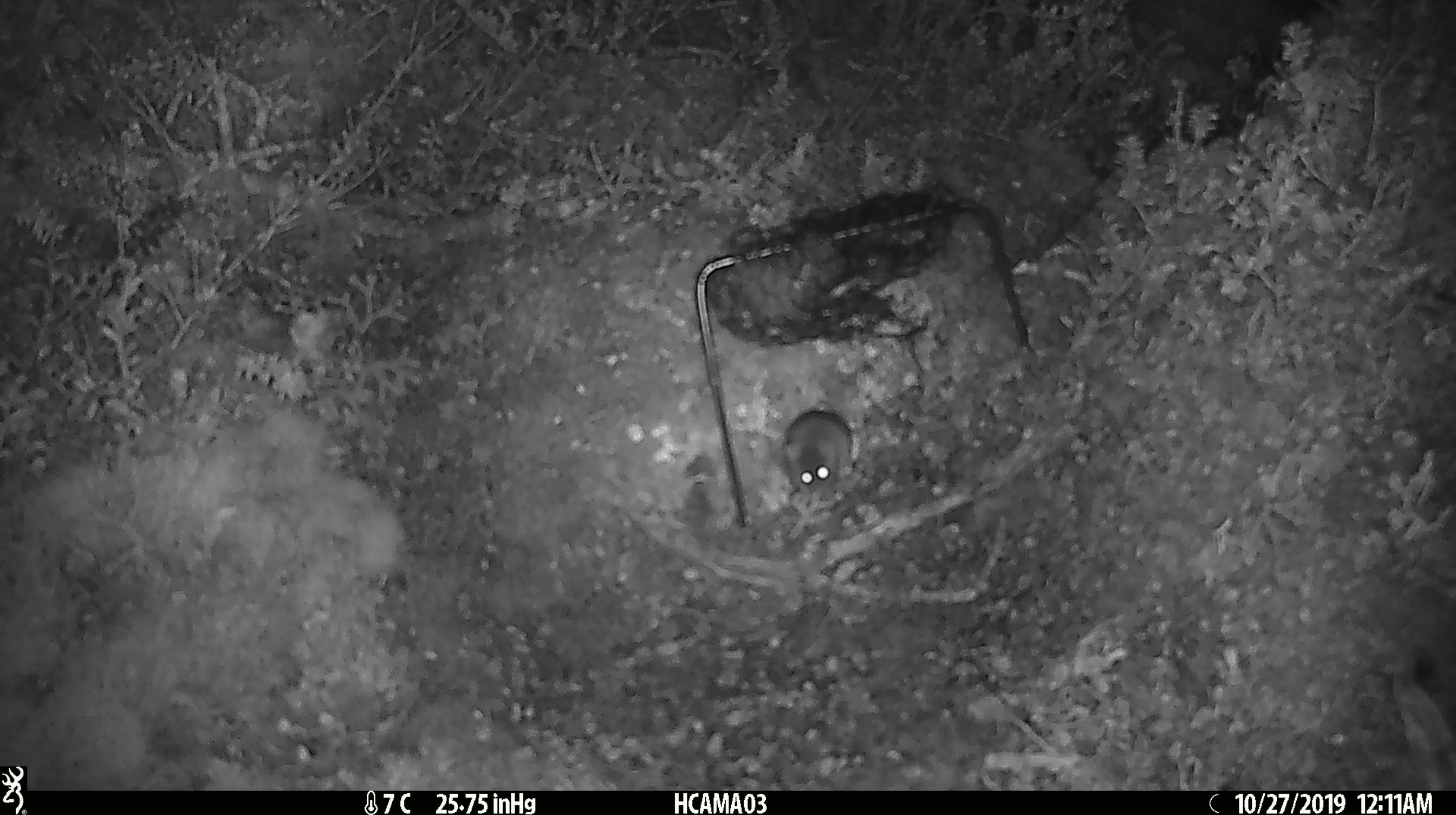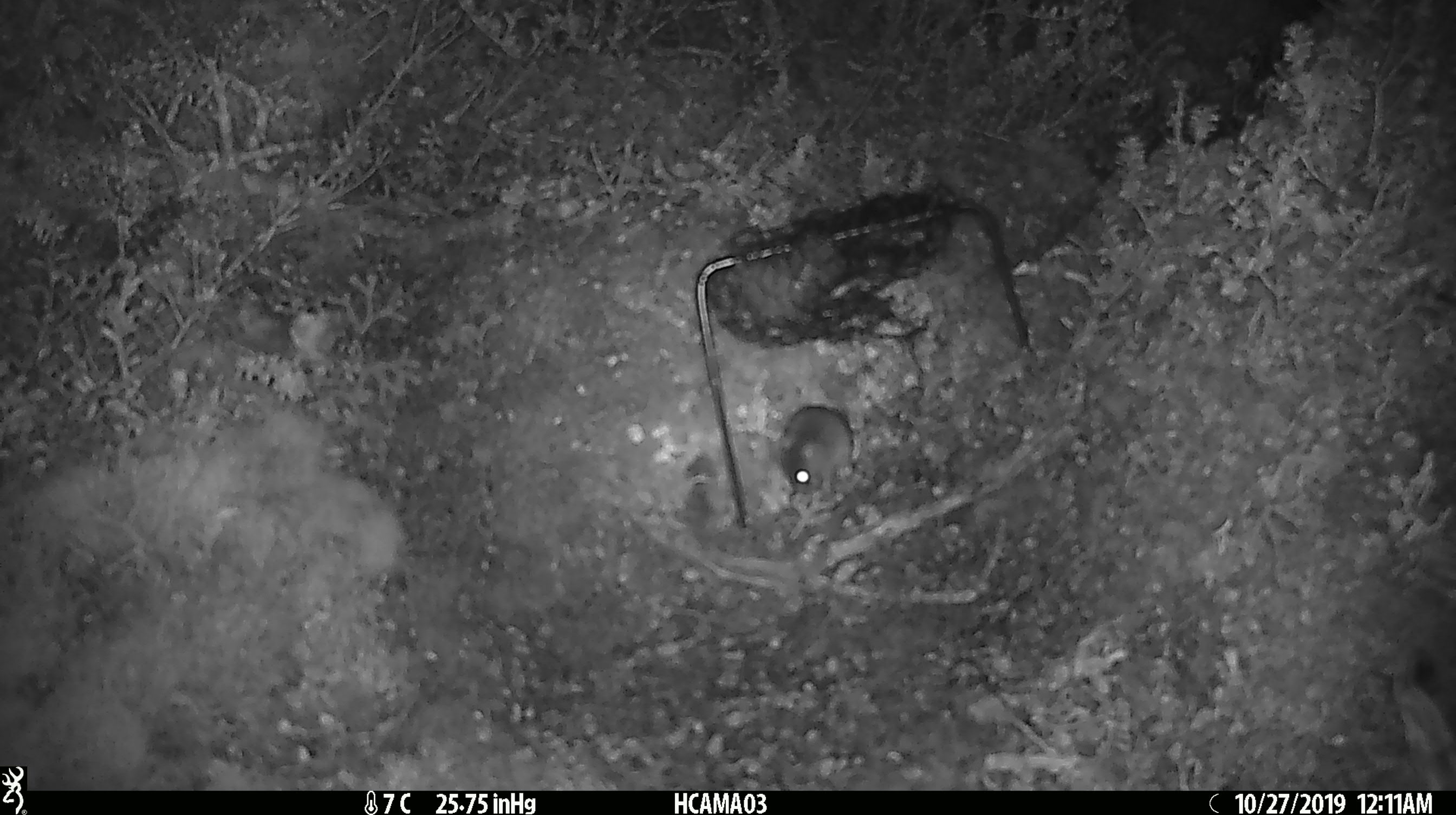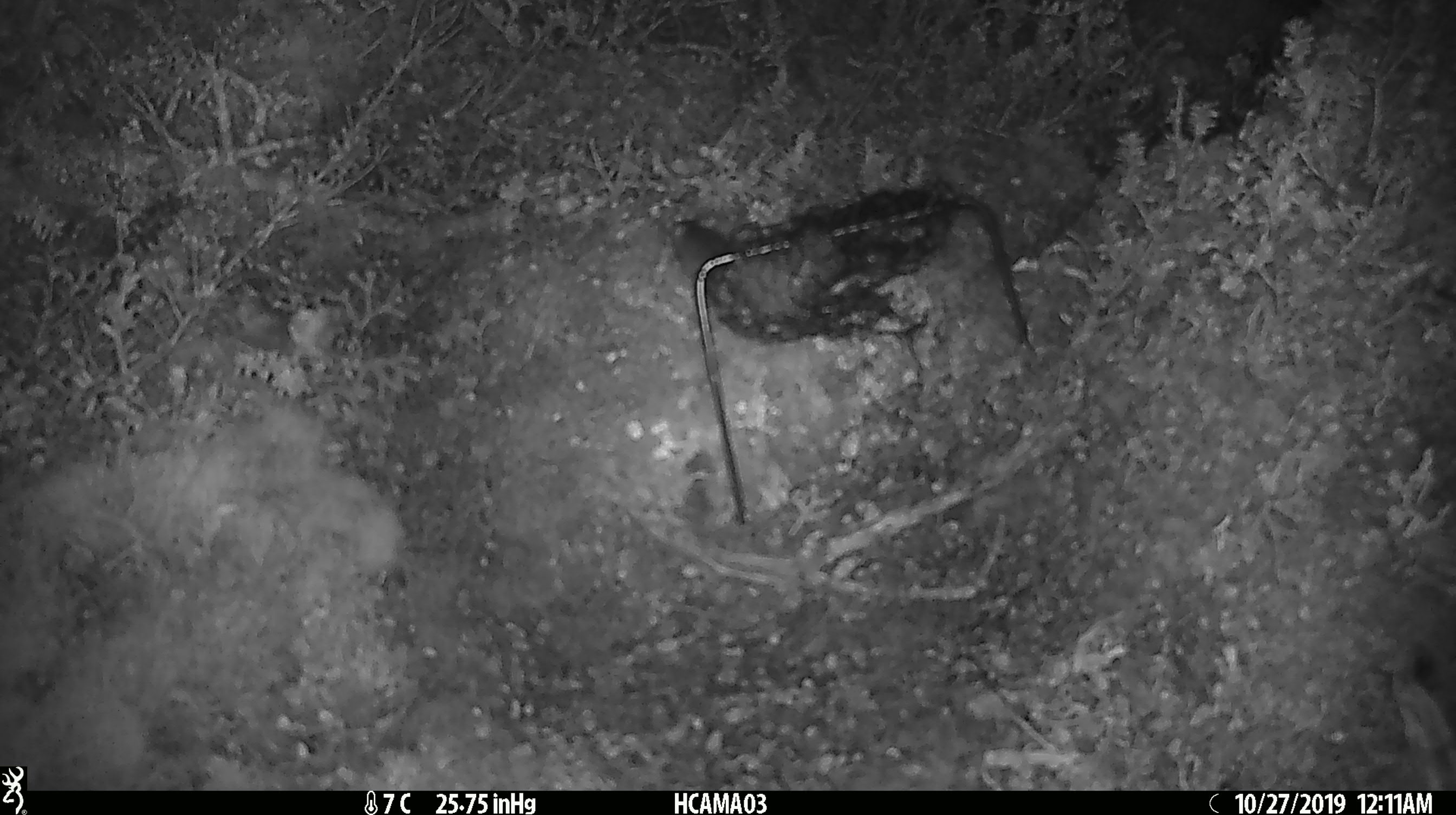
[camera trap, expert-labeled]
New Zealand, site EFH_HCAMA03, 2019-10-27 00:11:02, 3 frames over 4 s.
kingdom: Animalia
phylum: Chordata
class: Mammalia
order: Rodentia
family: Muridae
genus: Mus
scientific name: Mus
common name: mouse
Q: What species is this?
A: Mouse (Mus).